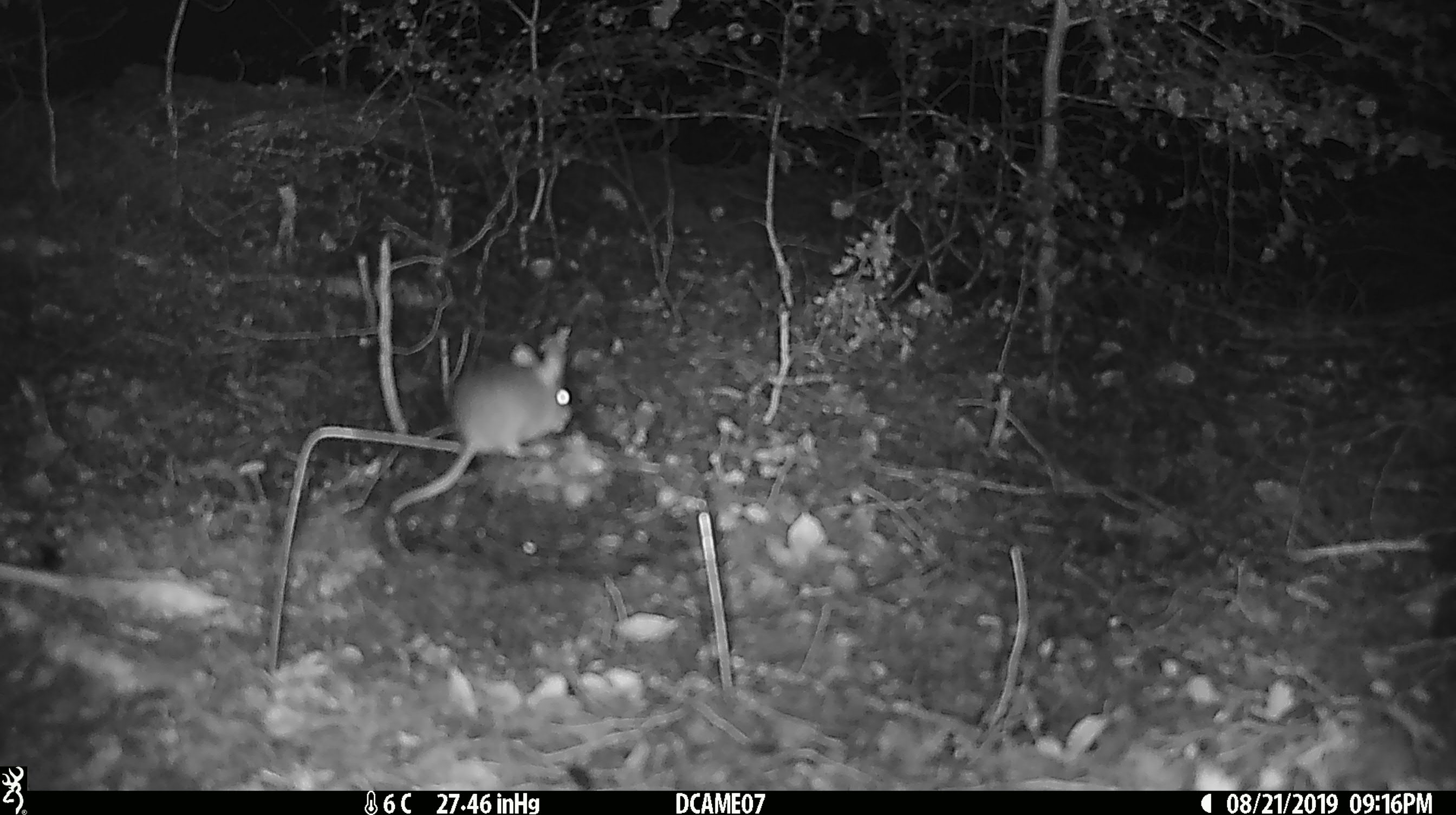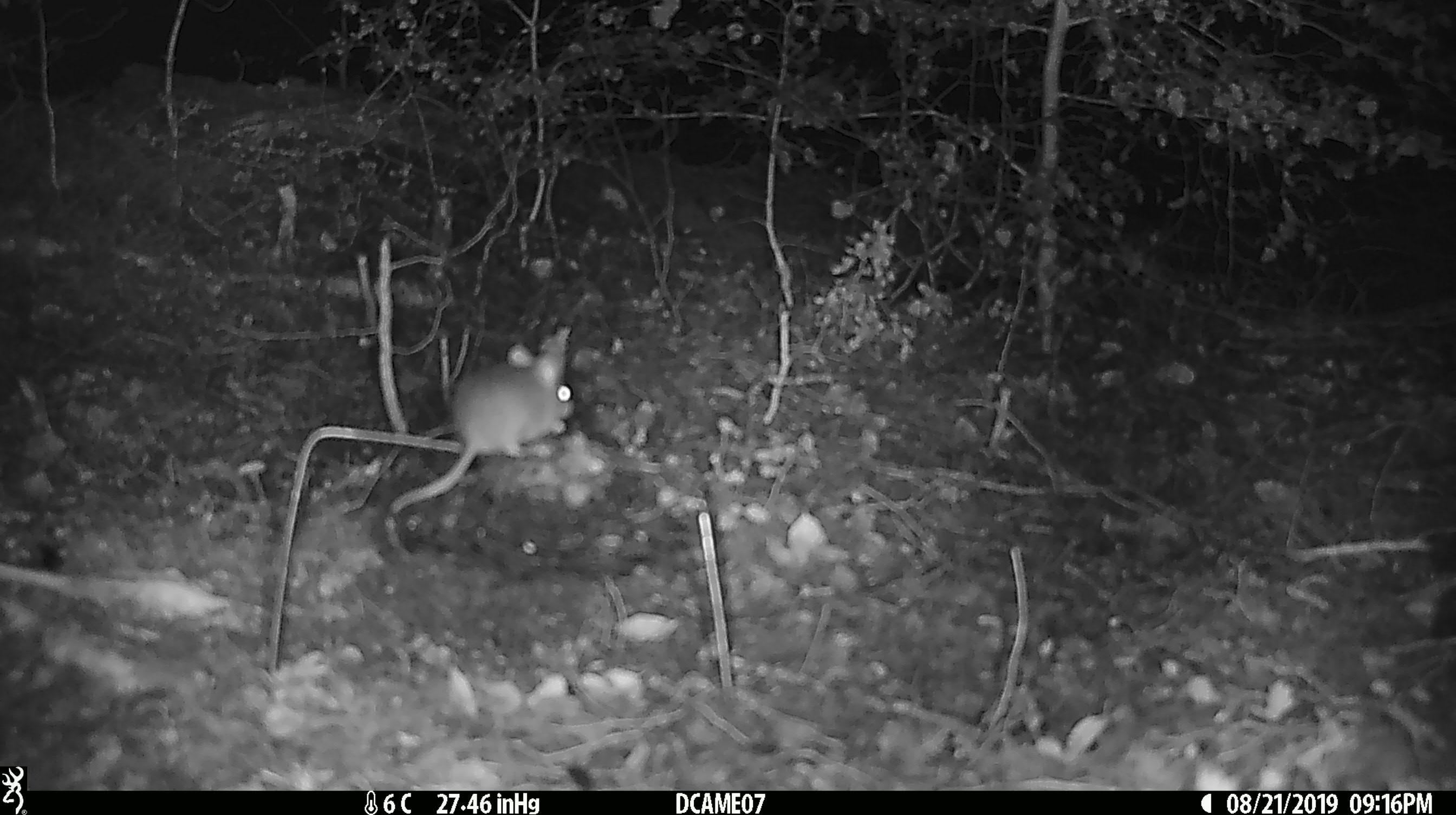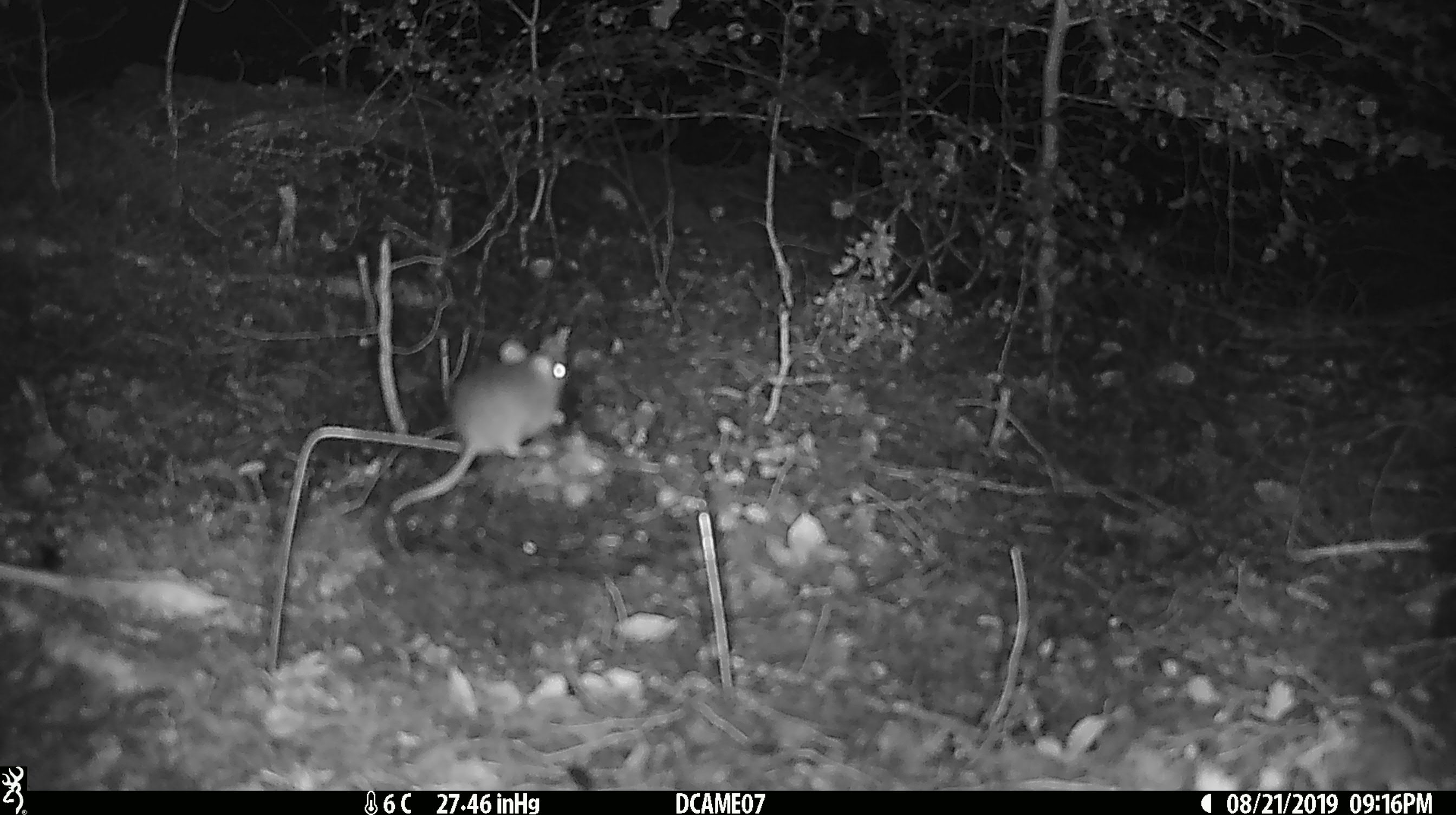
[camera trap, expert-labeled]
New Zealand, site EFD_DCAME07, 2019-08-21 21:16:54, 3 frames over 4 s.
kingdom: Animalia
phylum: Chordata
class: Mammalia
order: Rodentia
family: Muridae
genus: Mus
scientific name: Mus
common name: mouse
Mouse (Mus).